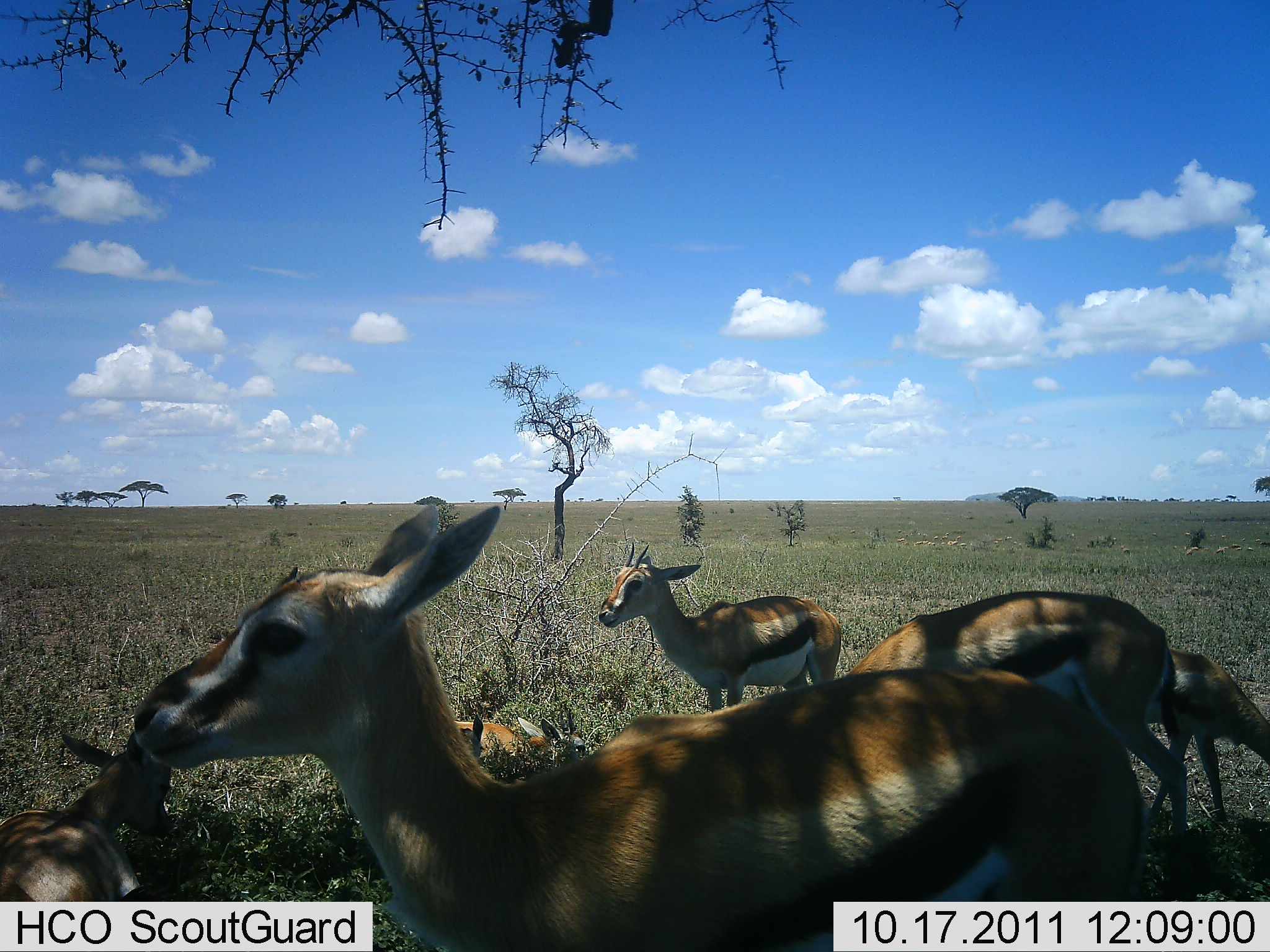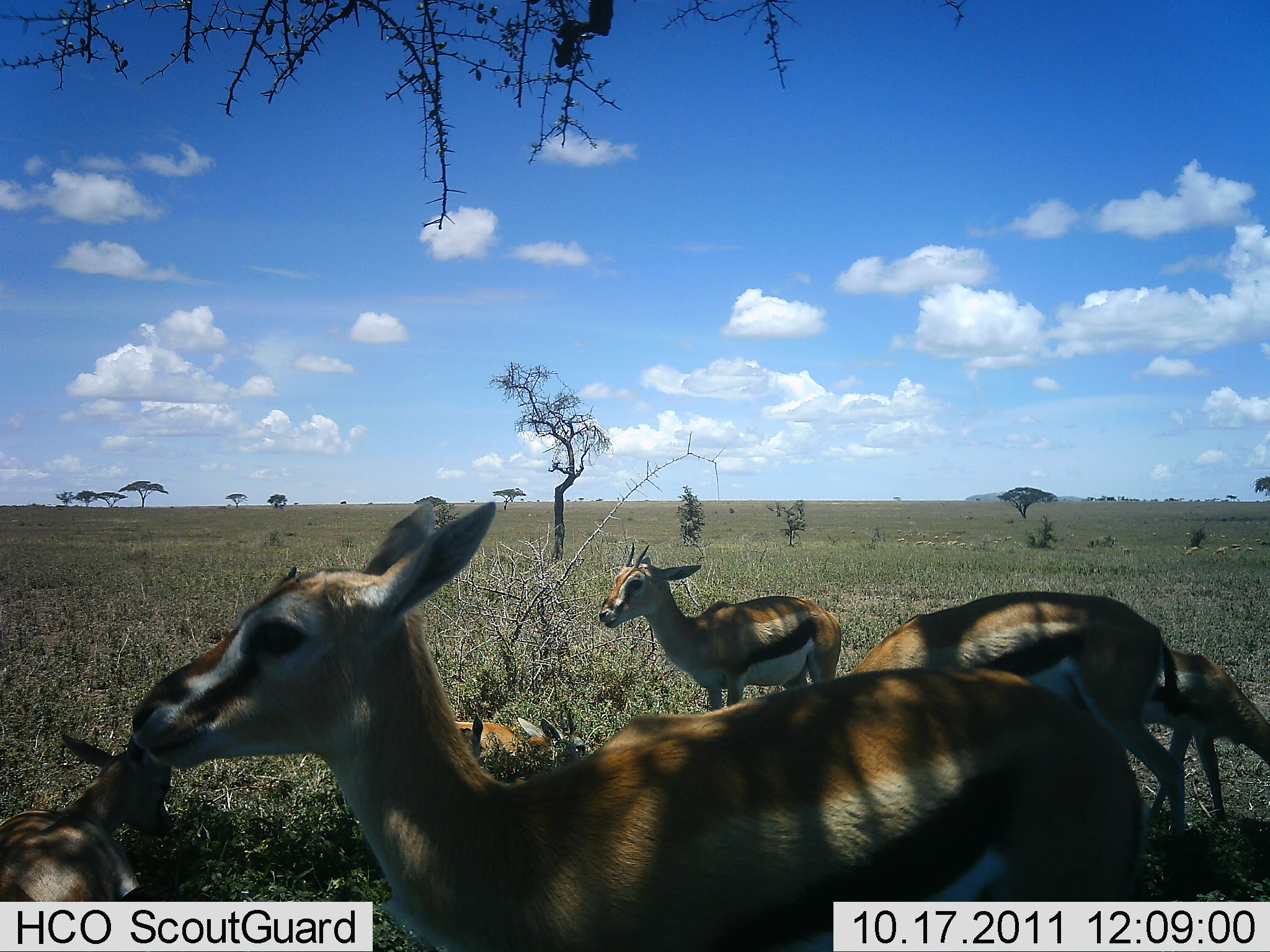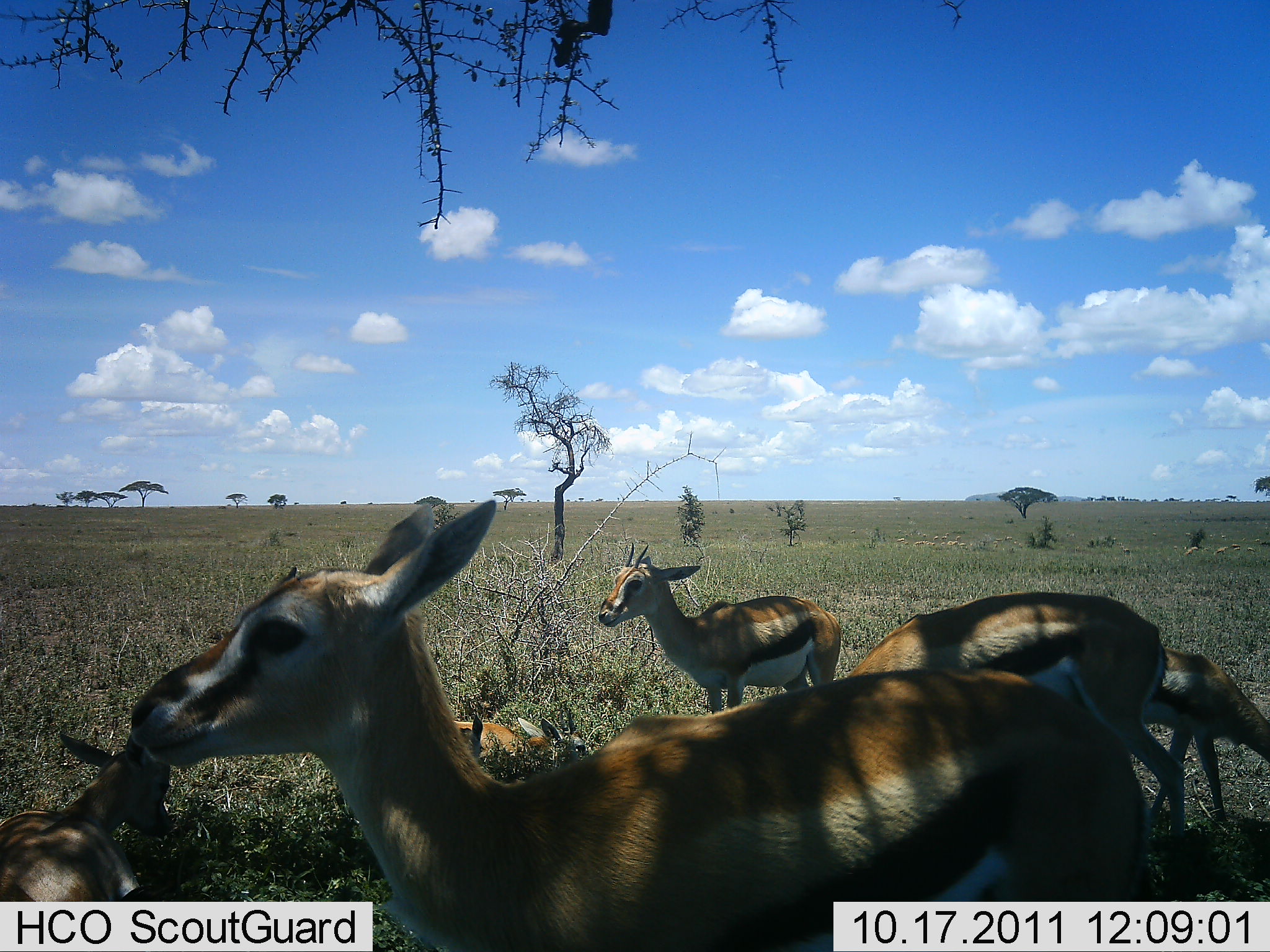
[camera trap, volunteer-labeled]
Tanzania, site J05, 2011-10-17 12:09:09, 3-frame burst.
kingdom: Animalia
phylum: Chordata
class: Mammalia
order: Artiodactyla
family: Bovidae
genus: Eudorcas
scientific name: Eudorcas thomsonii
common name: thomson's gazelle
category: gazellethomsons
Gazellethomsons (thomson's gazelle) (Eudorcas thomsonii), count 6. Behavior (volunteer vote fractions): standing 92%, resting 85%, moving 0%, interacting 8%. Young present (vote fraction): 31%. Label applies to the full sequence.